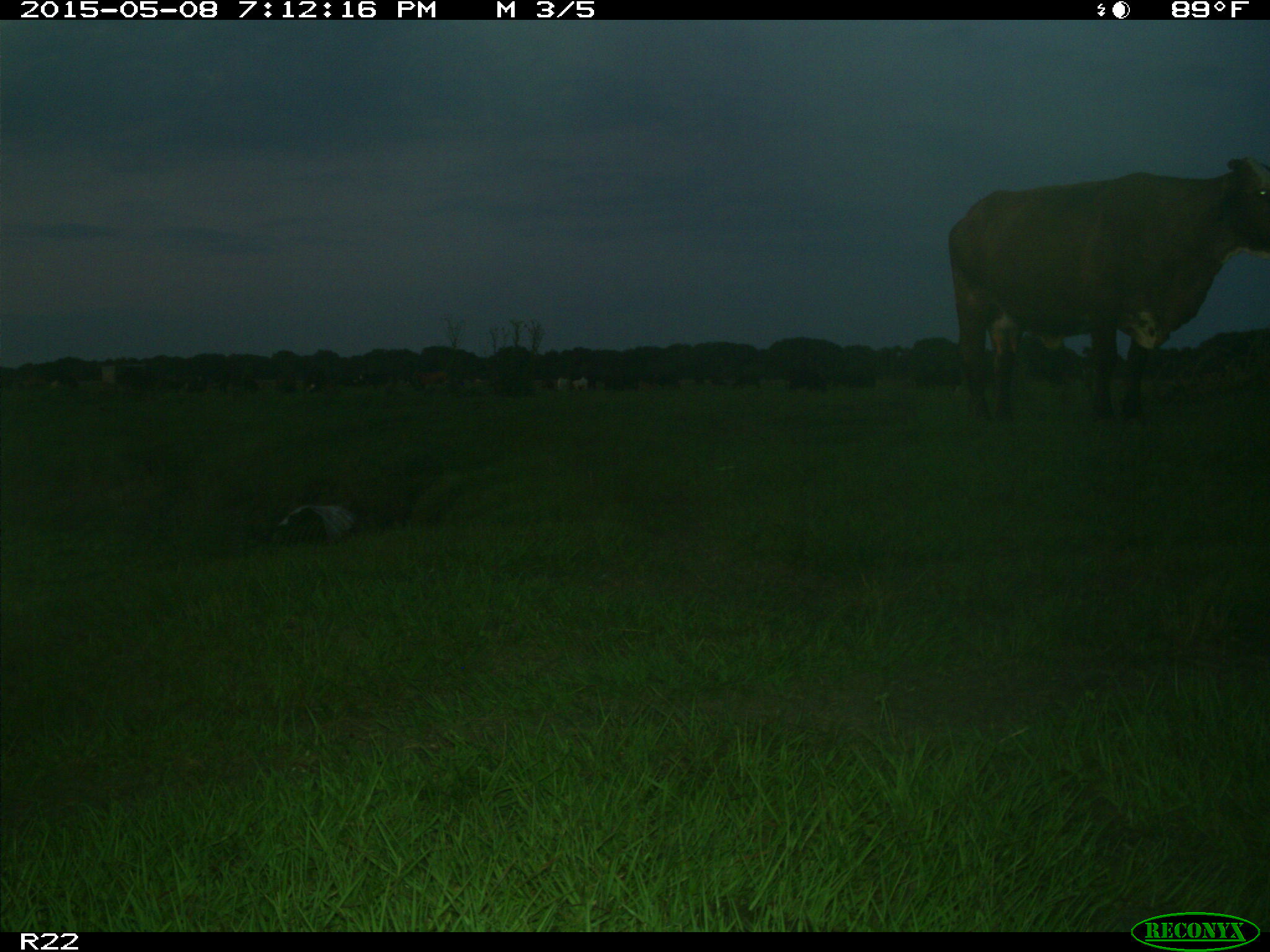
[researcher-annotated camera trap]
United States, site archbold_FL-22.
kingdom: Animalia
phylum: Chordata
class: Mammalia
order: Artiodactyla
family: Bovidae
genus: Bos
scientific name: Bos taurus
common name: domestic cow